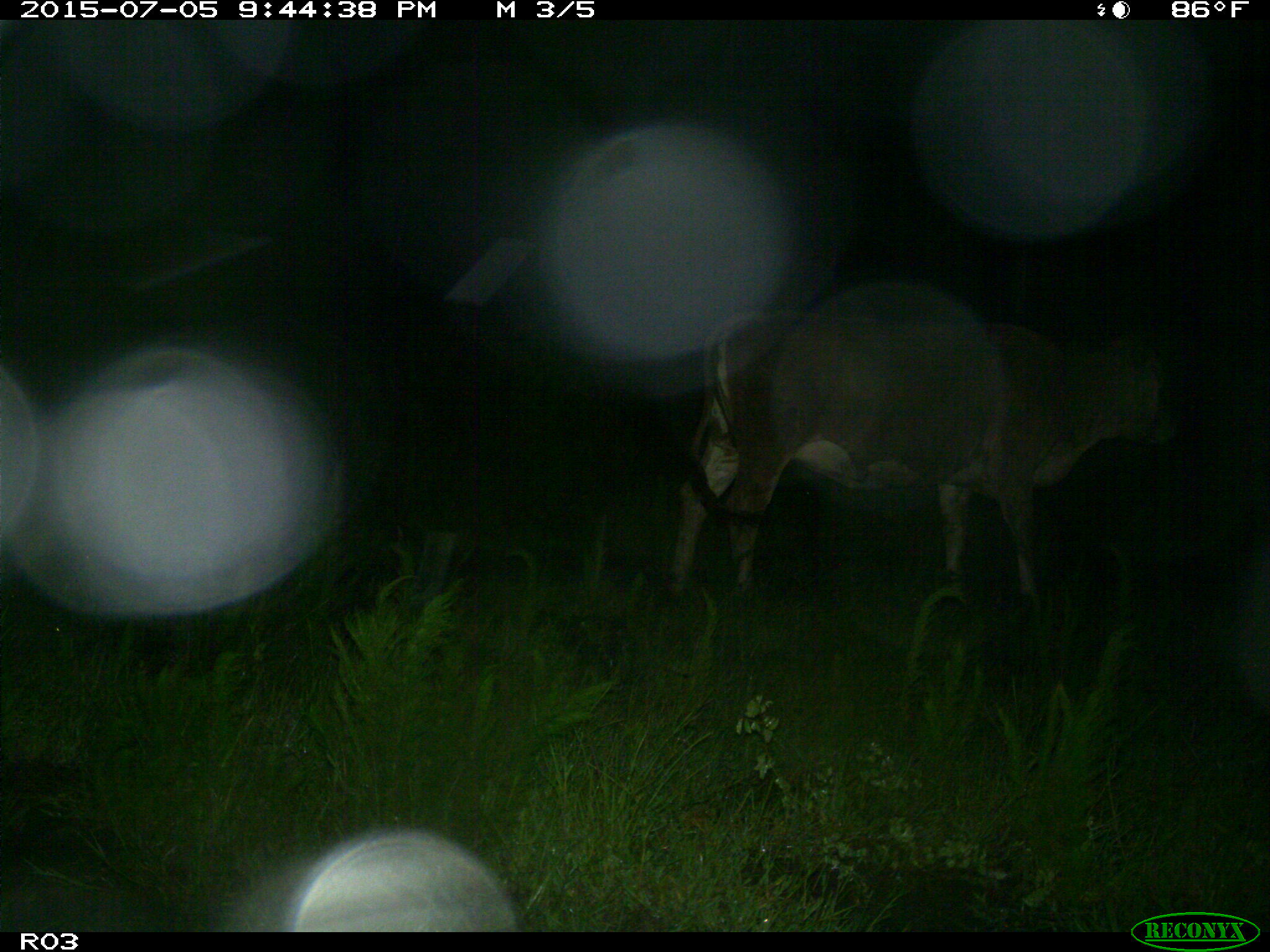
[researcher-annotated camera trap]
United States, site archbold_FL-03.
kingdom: Animalia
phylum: Chordata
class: Mammalia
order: Artiodactyla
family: Bovidae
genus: Bos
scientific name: Bos taurus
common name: domestic cow